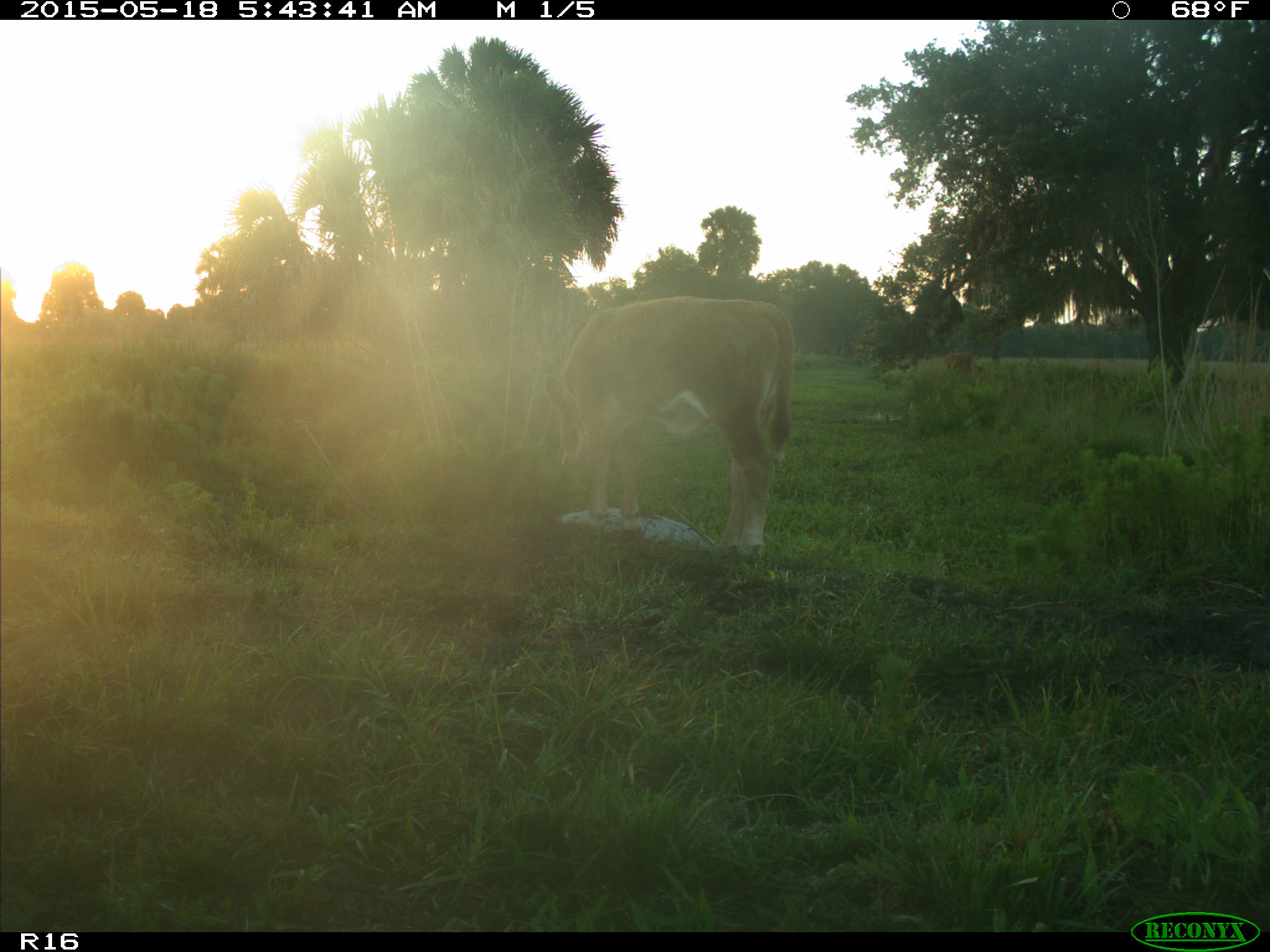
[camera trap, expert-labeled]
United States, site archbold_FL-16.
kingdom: Animalia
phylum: Chordata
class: Mammalia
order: Artiodactyla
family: Bovidae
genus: Bos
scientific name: Bos taurus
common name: domestic cow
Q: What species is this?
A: Bos taurus (domestic cow).